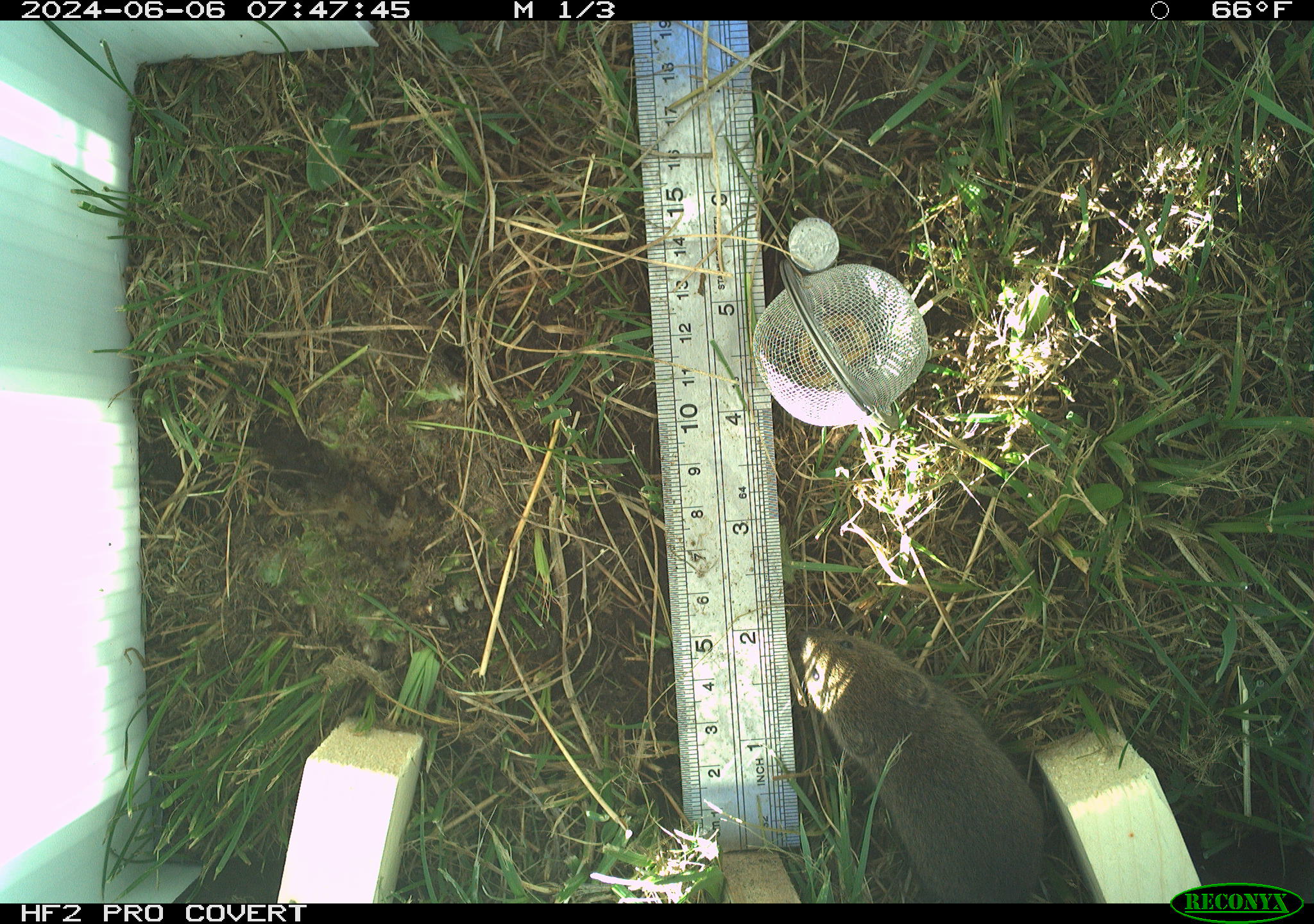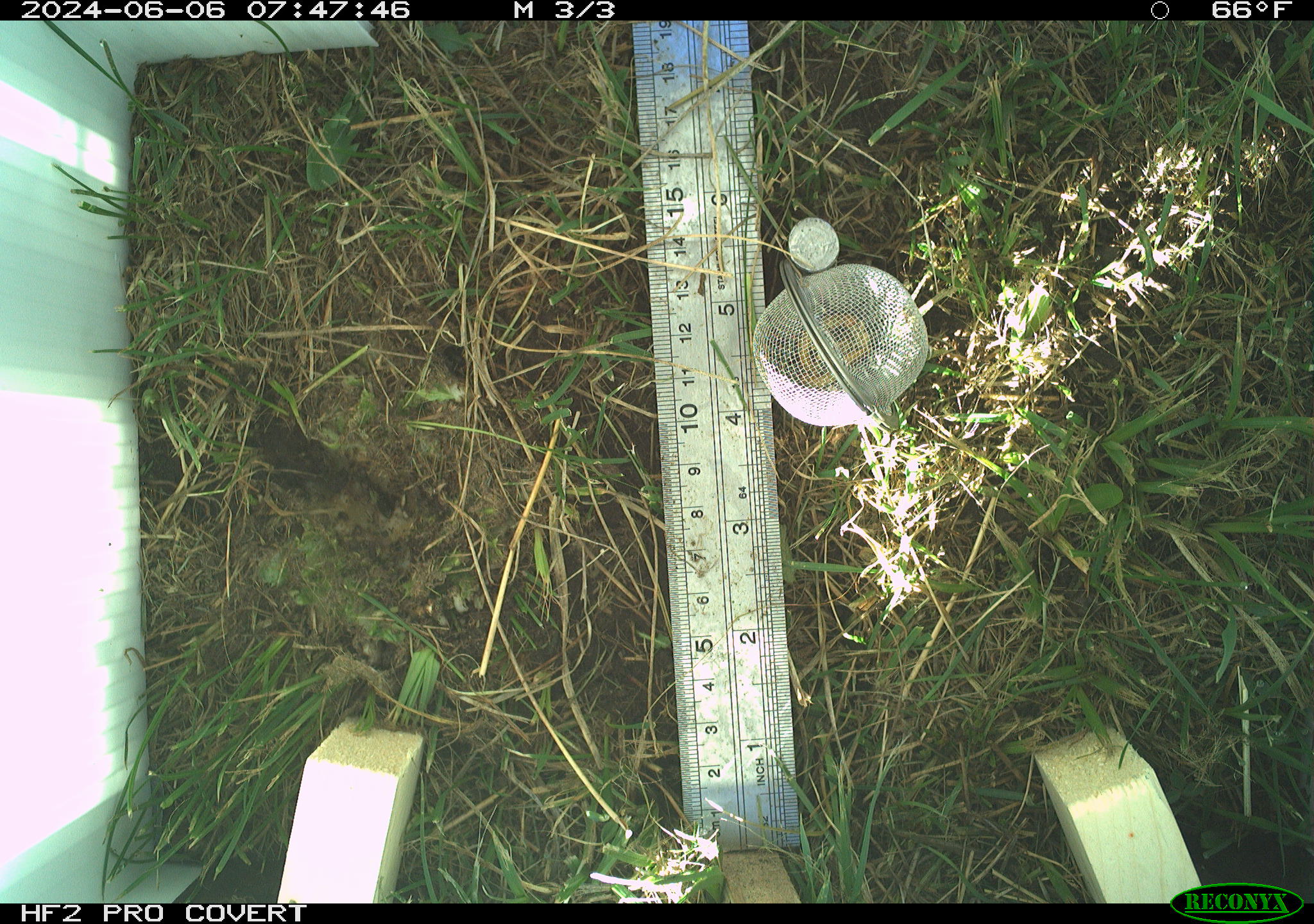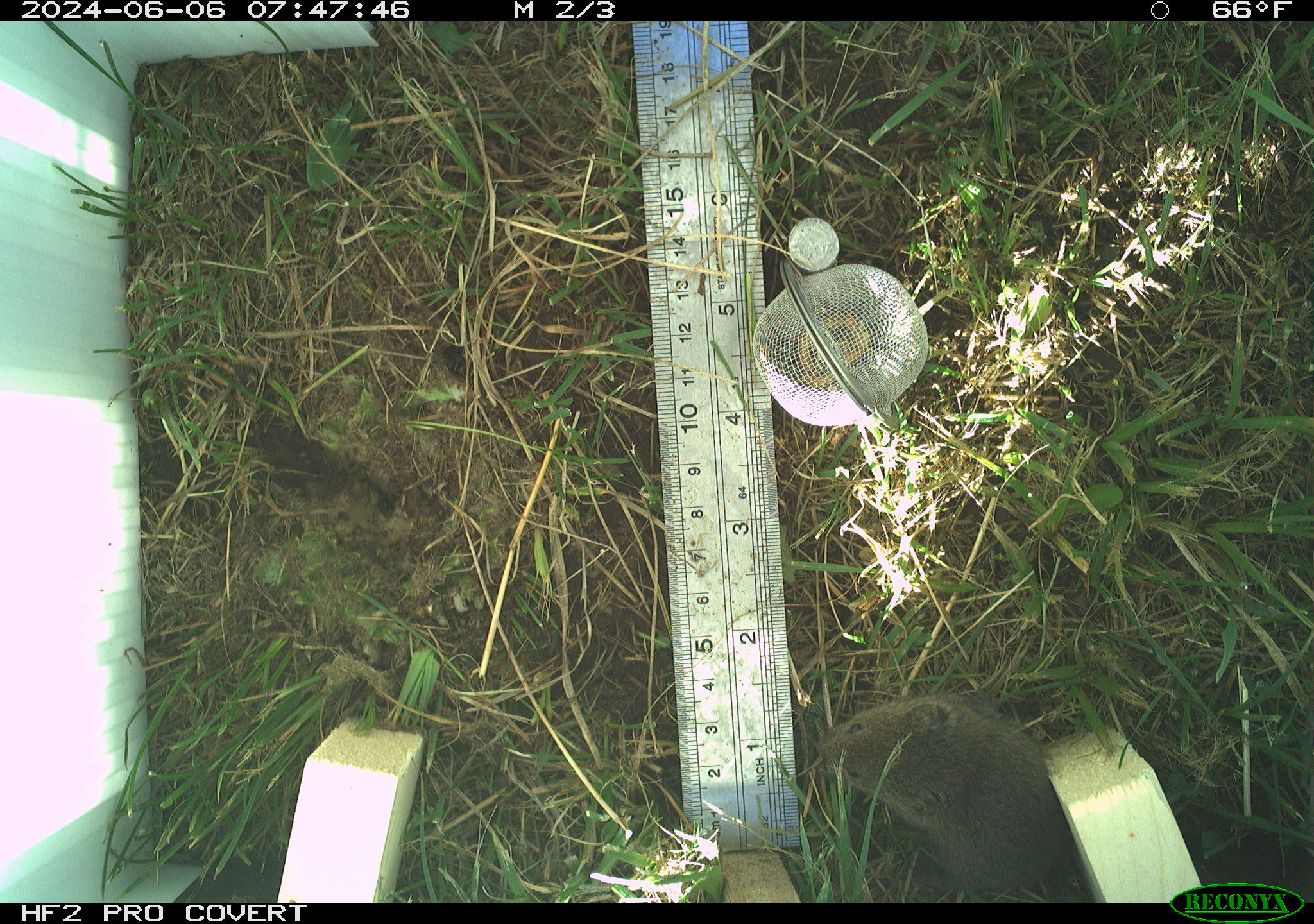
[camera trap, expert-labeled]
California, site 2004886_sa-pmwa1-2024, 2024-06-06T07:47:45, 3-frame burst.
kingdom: Animalia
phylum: Chordata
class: Mammalia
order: Rodentia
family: Cricetidae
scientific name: Arvicolinae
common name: voles, lemmings, and muskrats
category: arvicolinae subfamily